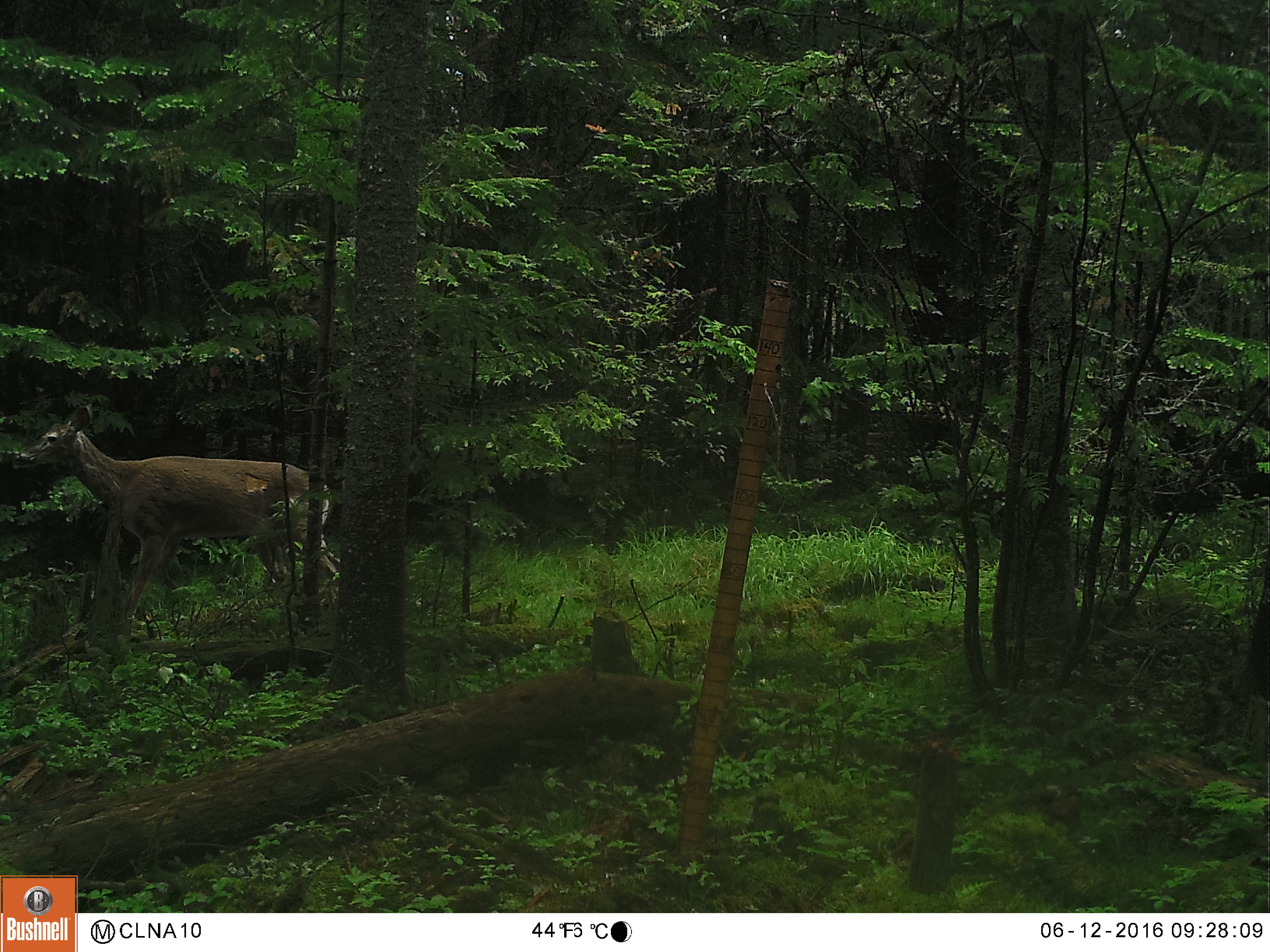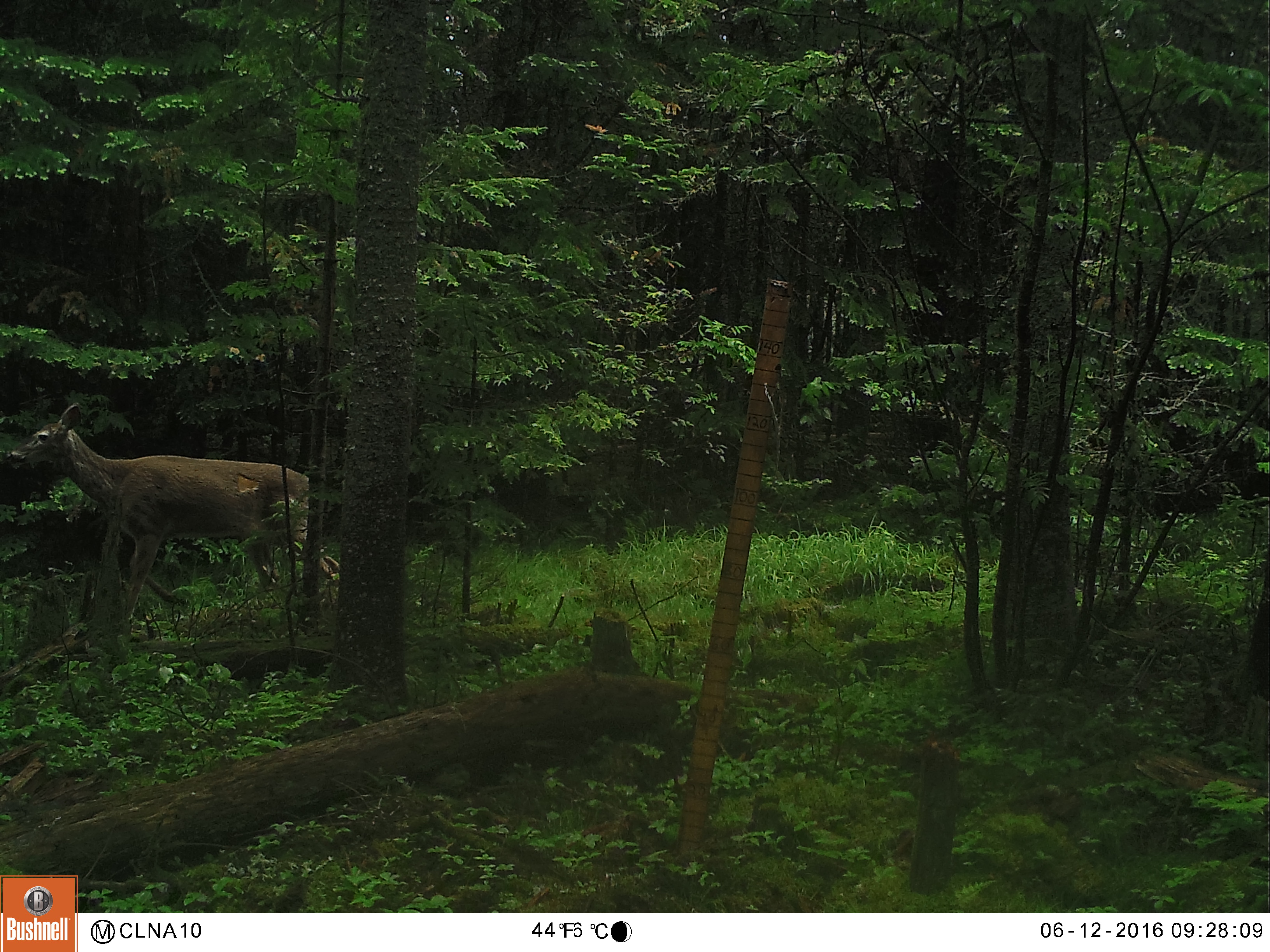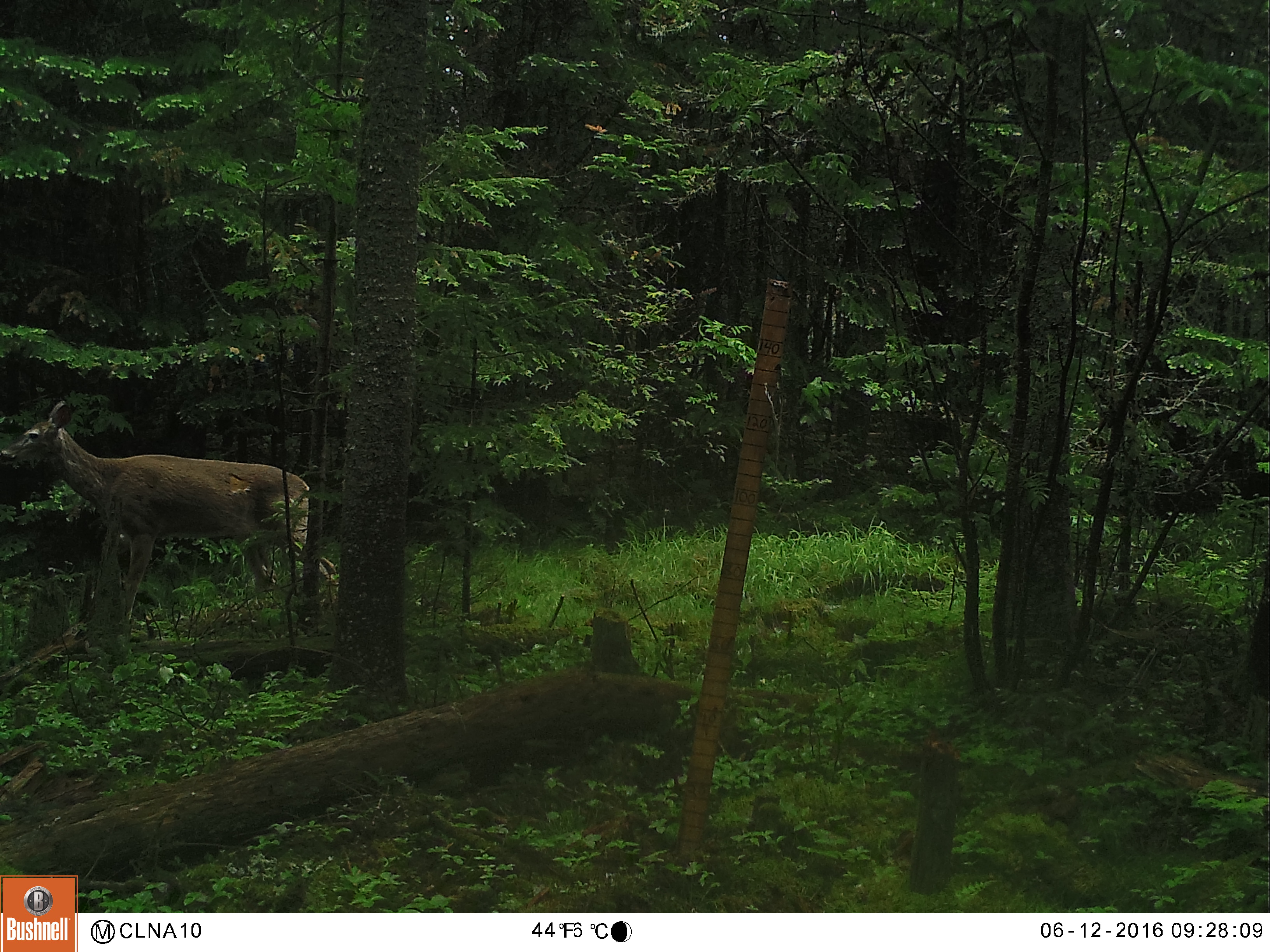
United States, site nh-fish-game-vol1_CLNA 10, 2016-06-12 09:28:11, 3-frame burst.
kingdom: Animalia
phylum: Chordata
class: Mammalia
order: Artiodactyla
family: Cervidae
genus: Odocoileus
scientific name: Odocoileus virginianus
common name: white-tailed deer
White-tailed deer (Odocoileus virginianus).